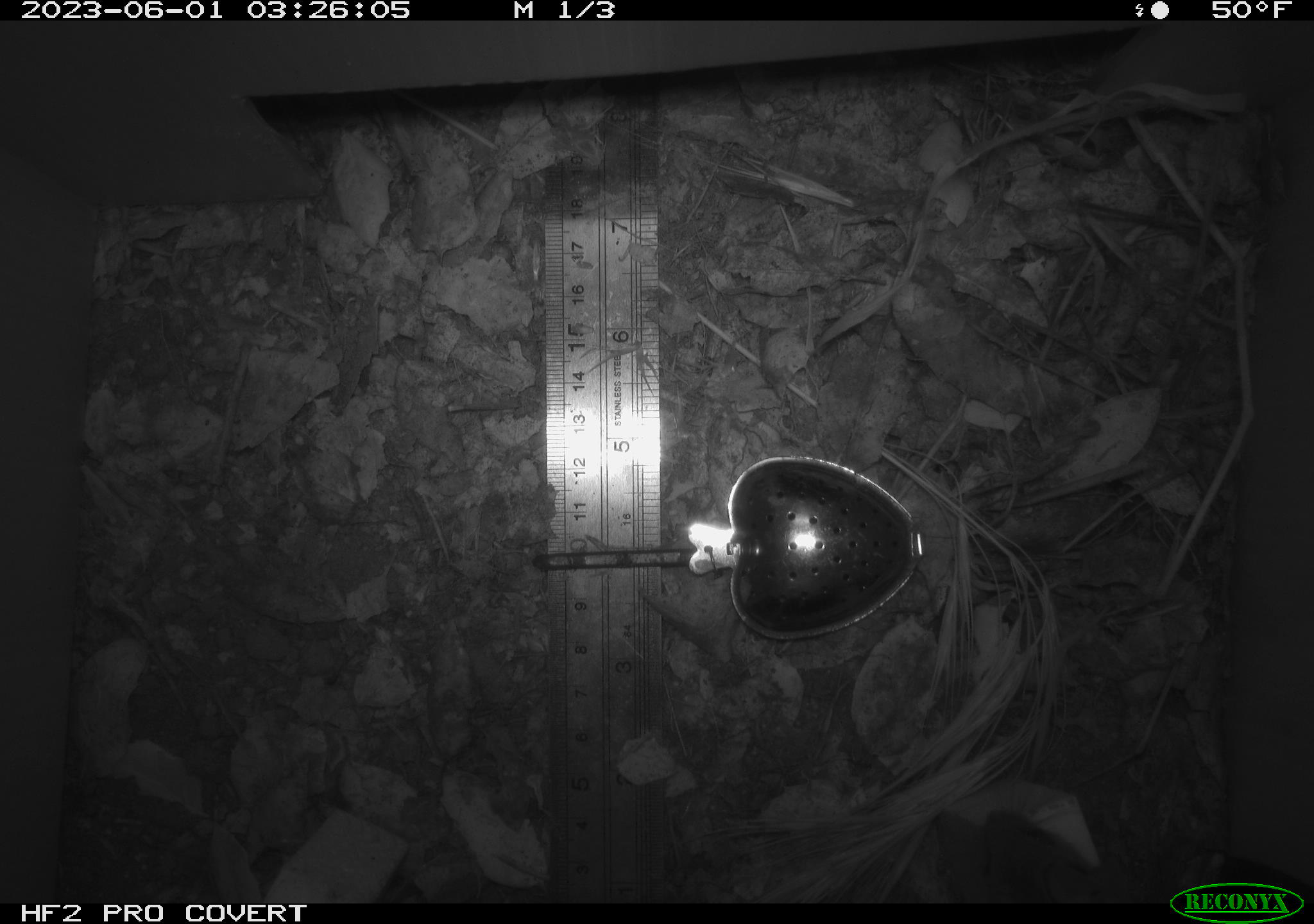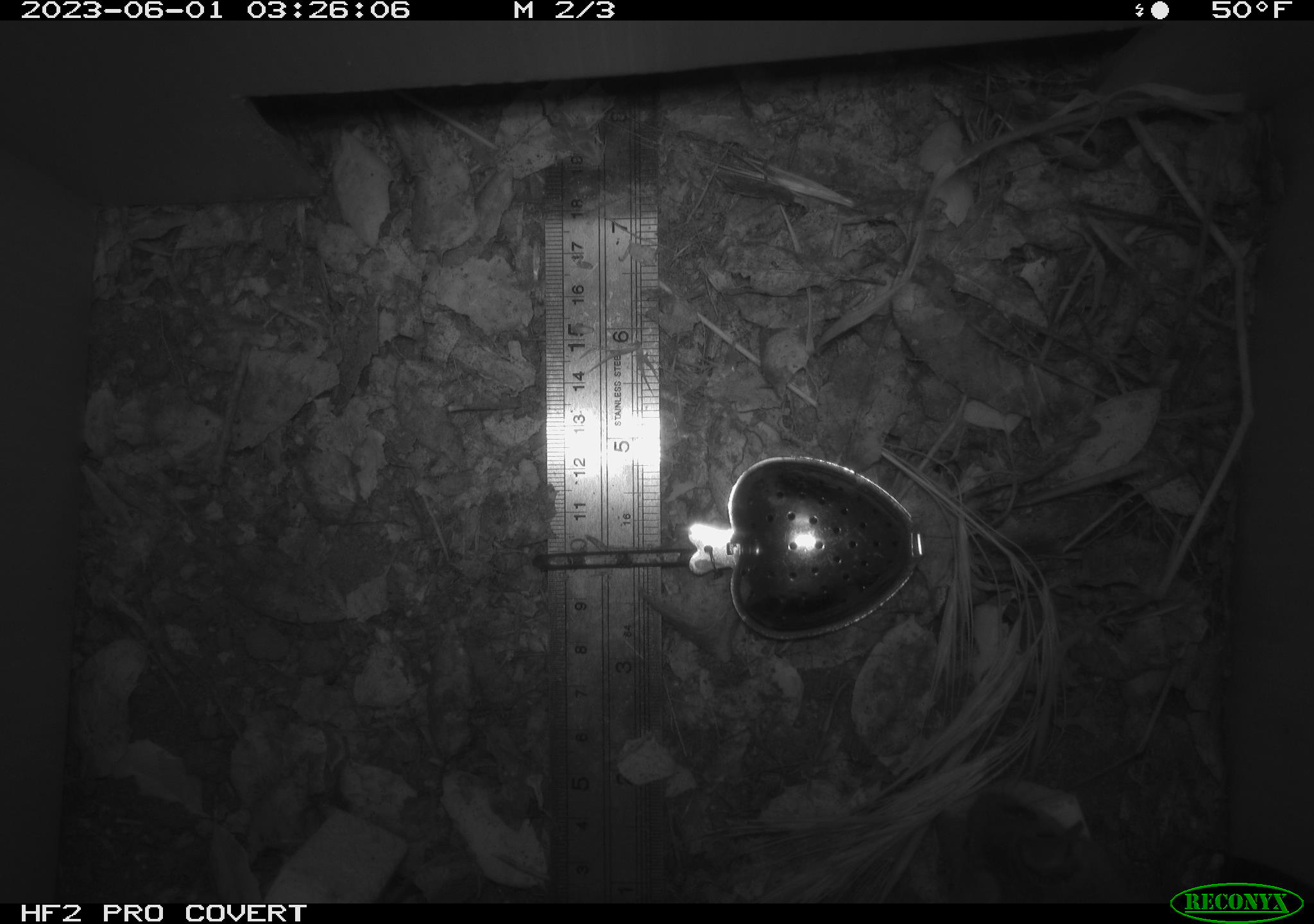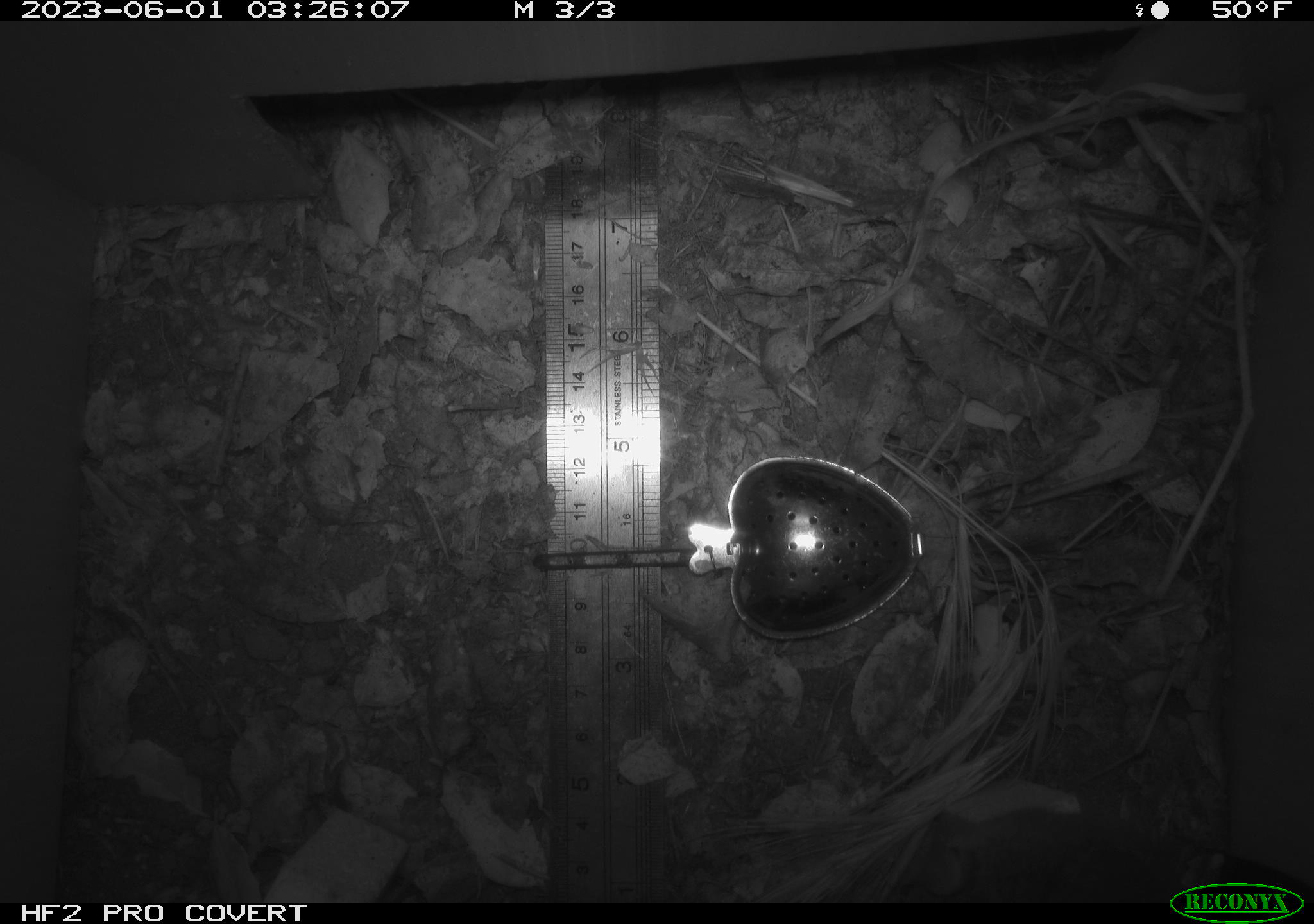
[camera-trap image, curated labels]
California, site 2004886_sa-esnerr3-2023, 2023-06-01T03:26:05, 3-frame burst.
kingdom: Animalia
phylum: Chordata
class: Mammalia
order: Rodentia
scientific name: Rodentia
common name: mouse species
Mouse species (Rodentia).